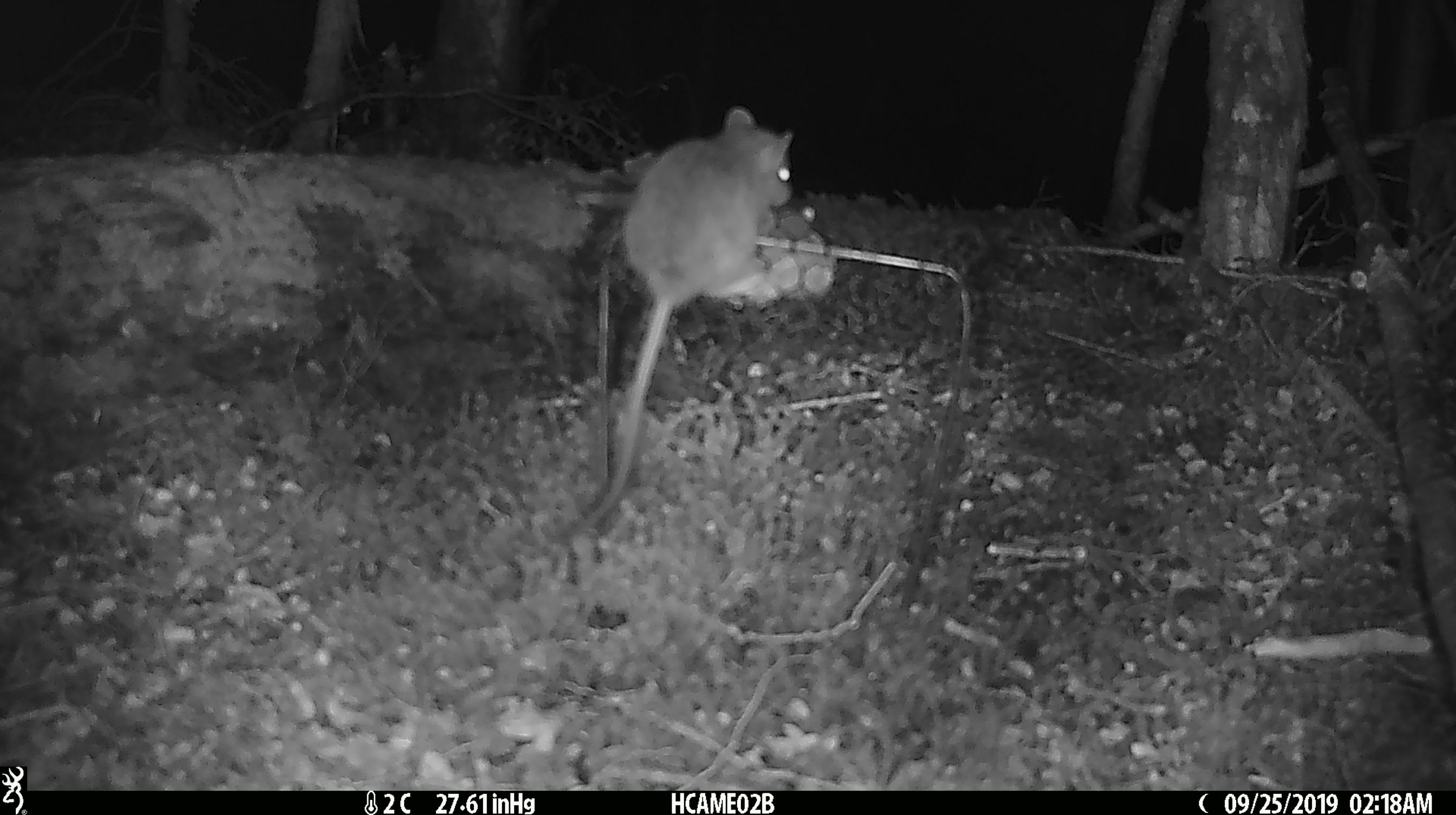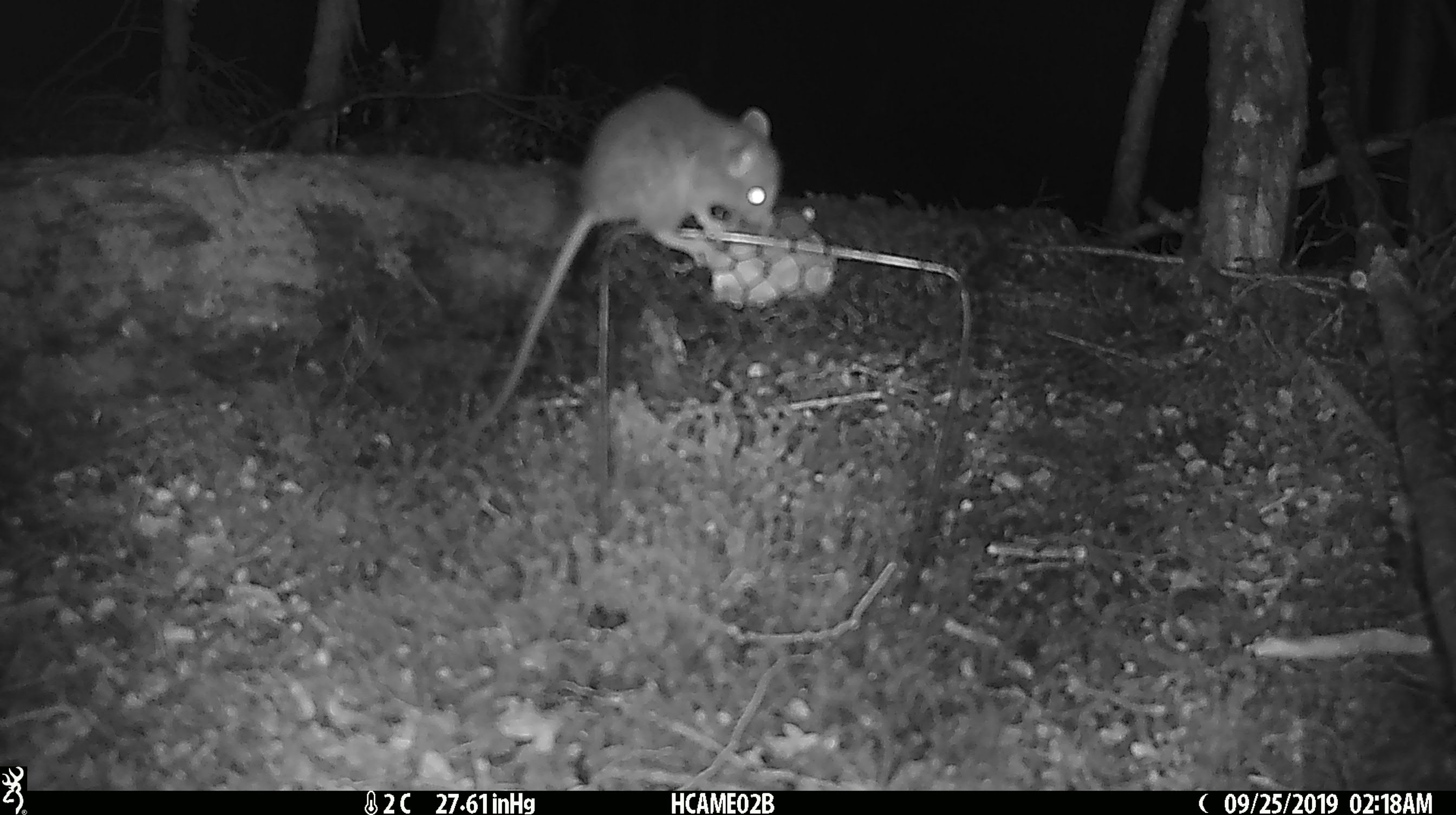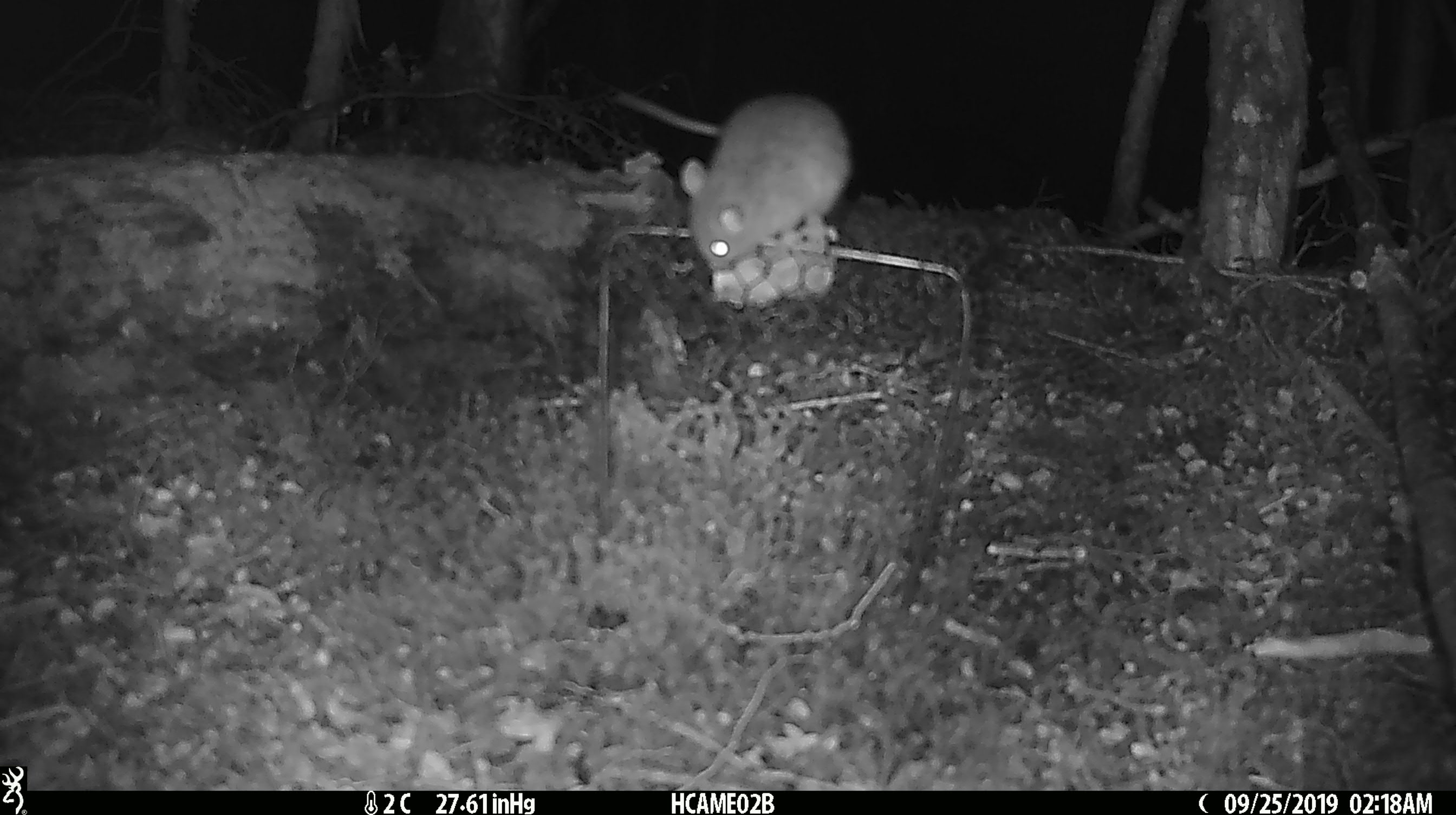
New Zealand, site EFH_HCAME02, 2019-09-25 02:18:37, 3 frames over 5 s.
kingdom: Animalia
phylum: Chordata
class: Mammalia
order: Rodentia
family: Muridae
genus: Mus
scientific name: Mus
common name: mouse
Mouse (Mus).